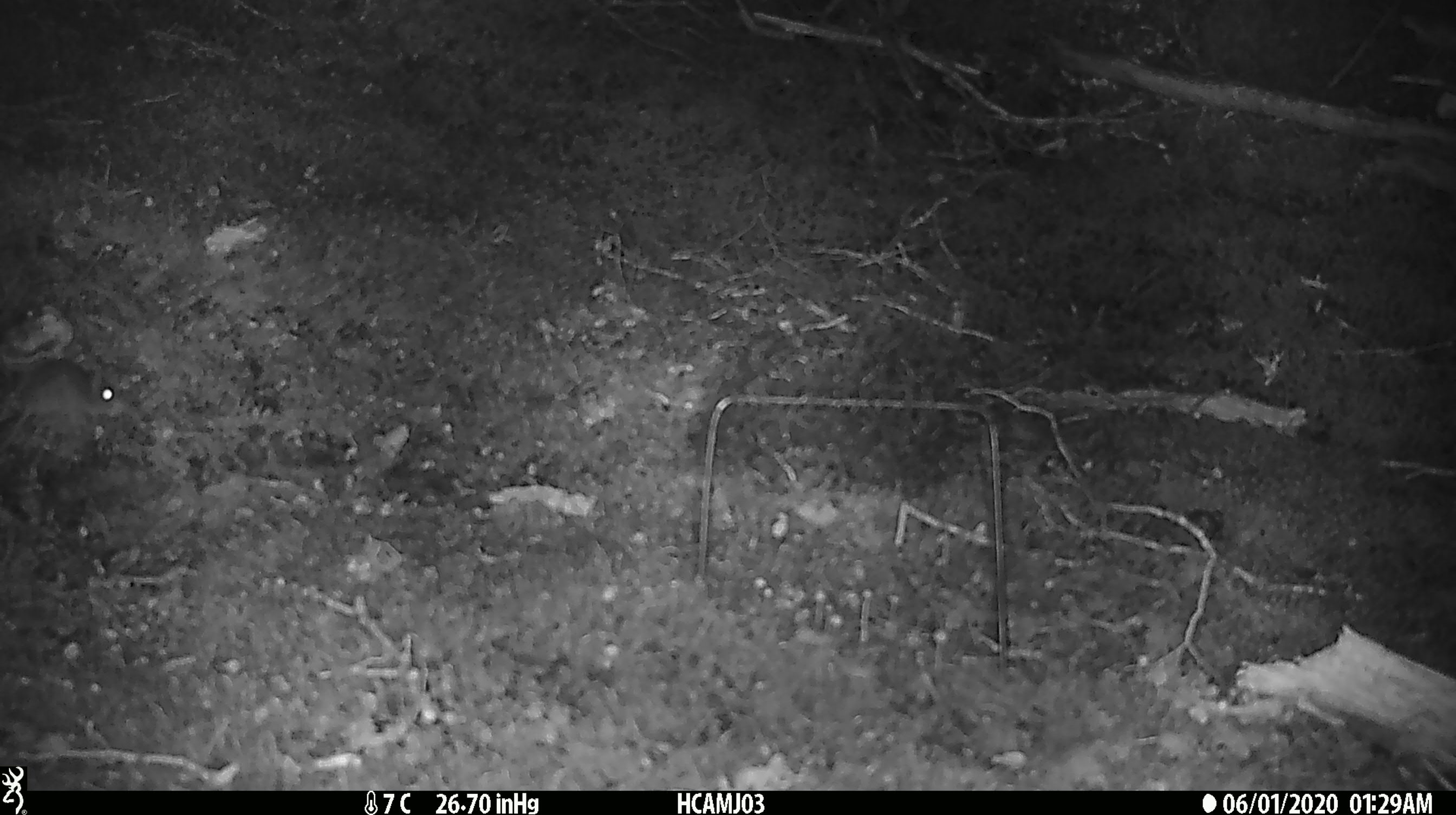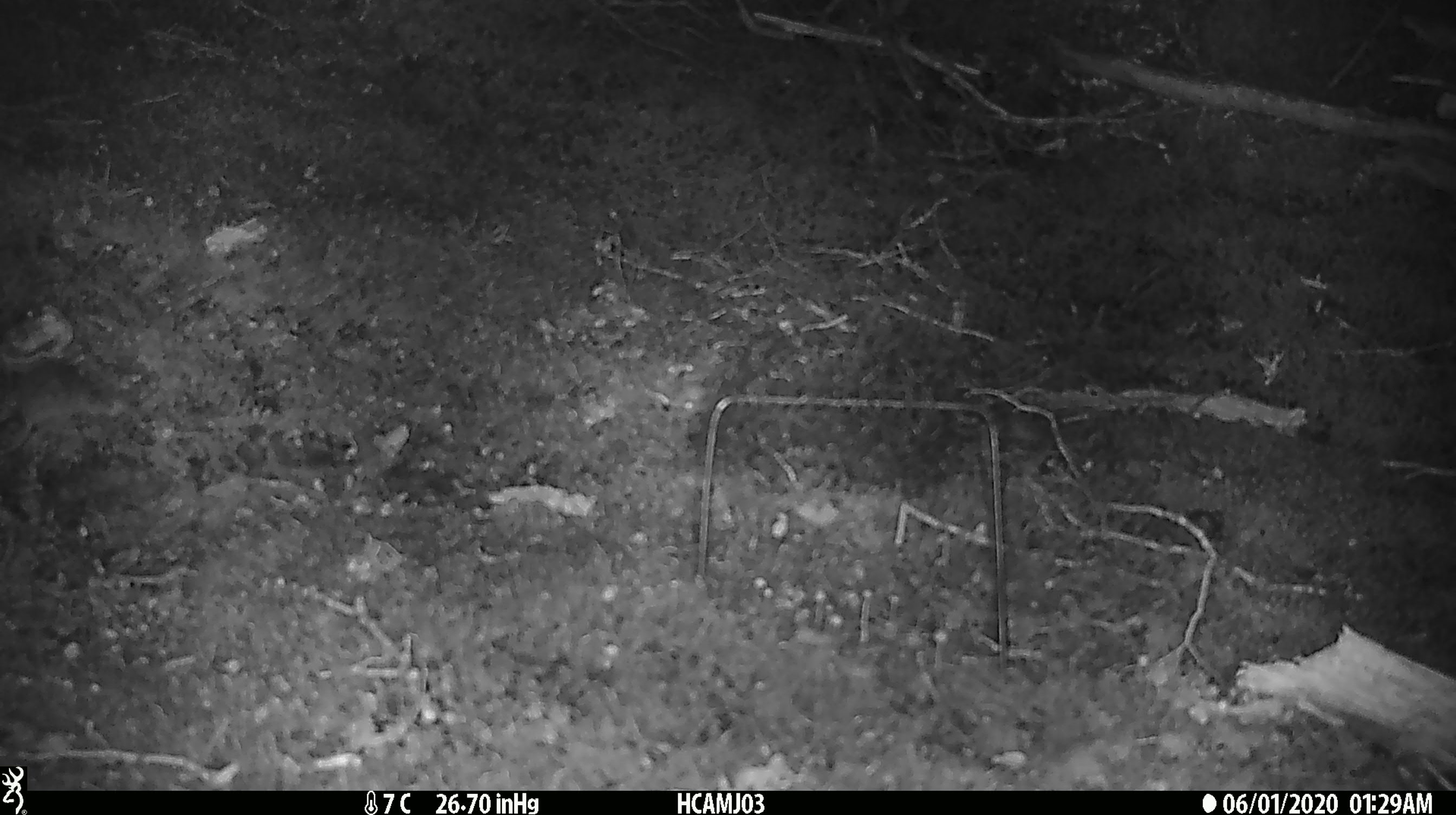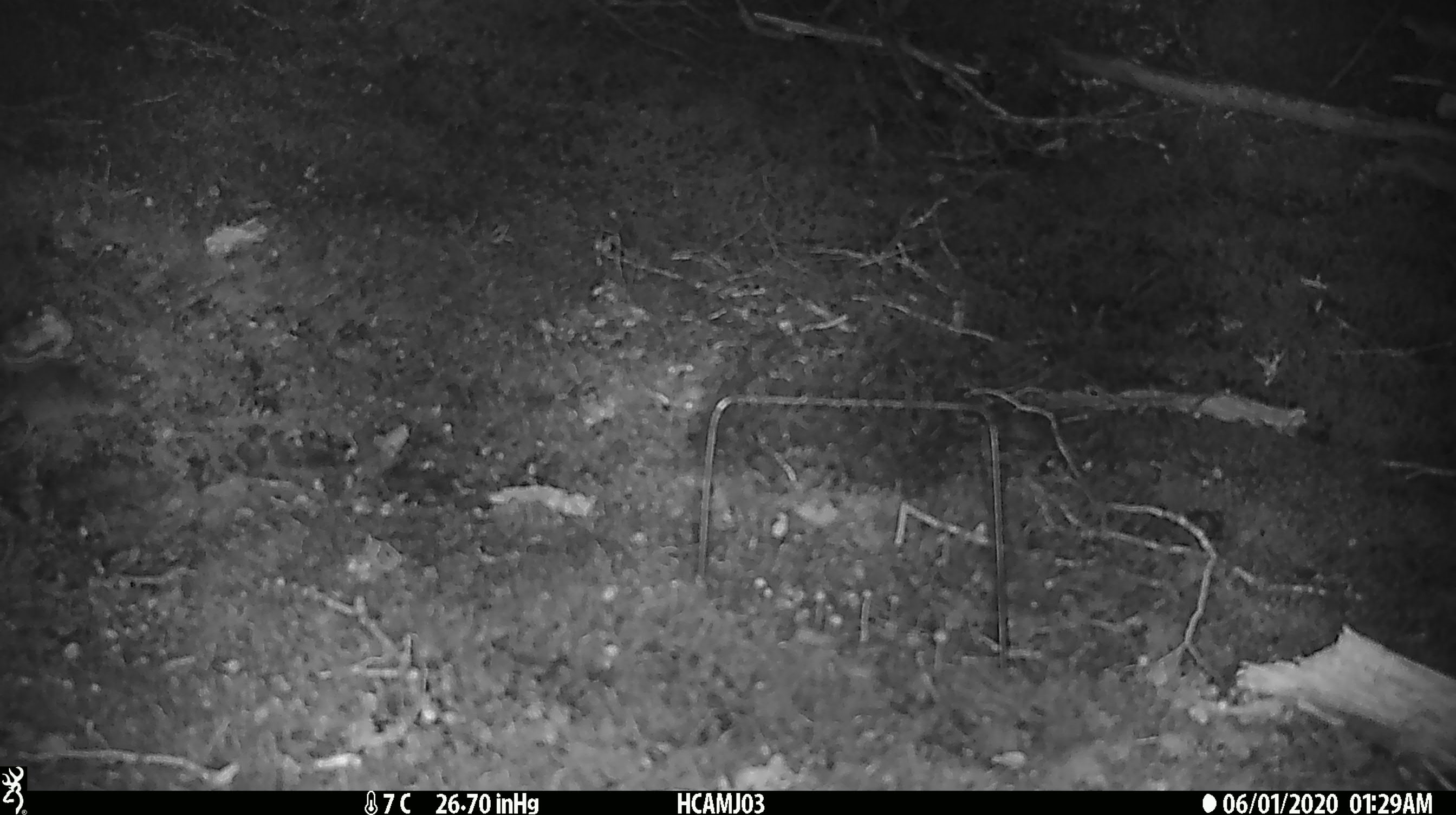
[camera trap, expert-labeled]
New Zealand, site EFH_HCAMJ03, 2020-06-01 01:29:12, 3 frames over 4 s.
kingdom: Animalia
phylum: Chordata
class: Mammalia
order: Rodentia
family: Muridae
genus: Mus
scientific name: Mus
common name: mouse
Mouse (Mus).